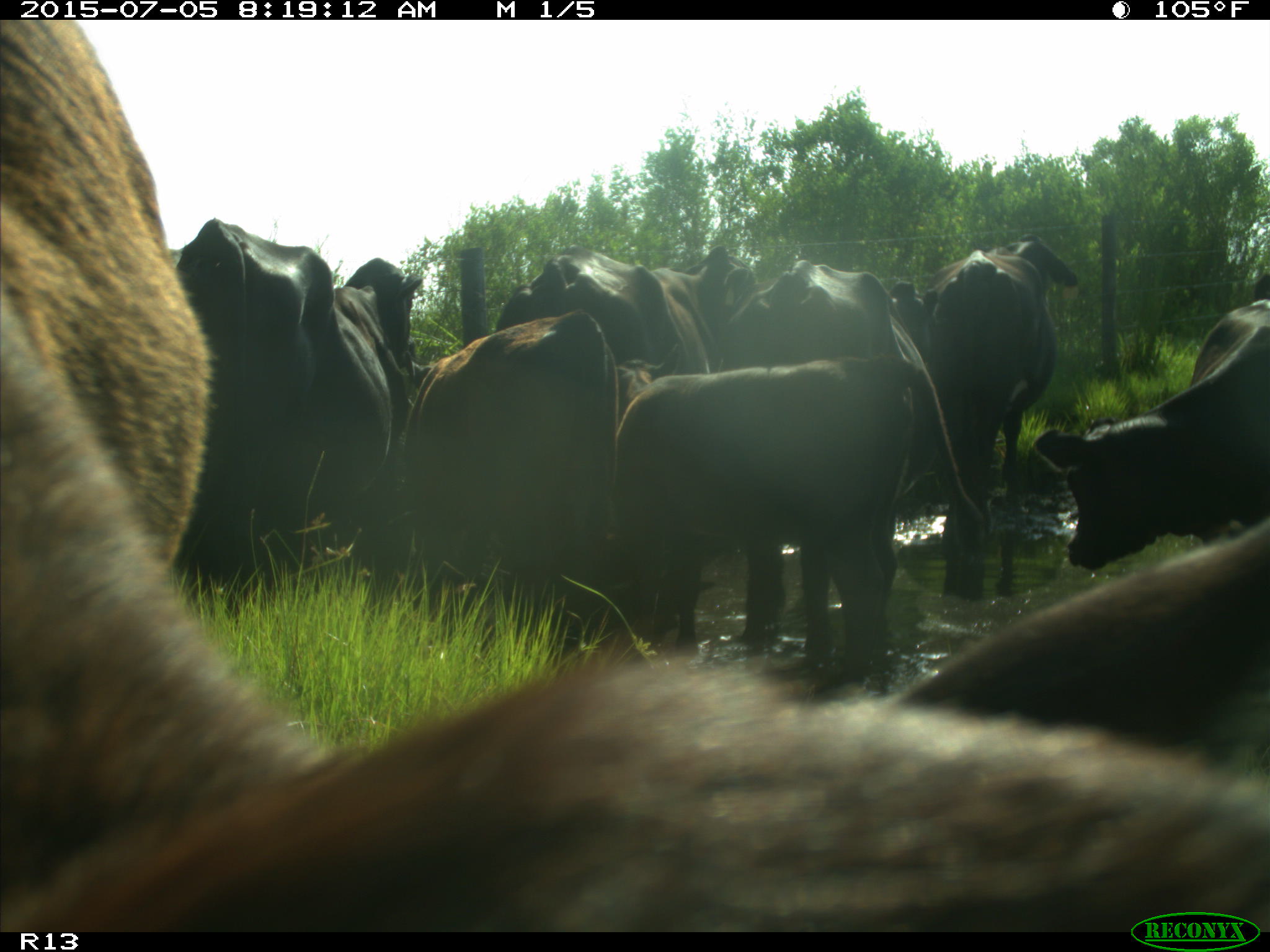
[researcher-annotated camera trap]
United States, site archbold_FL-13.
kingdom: Animalia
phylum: Chordata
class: Mammalia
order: Artiodactyla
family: Bovidae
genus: Bos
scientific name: Bos taurus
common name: domestic cow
Bos taurus (domestic cow).